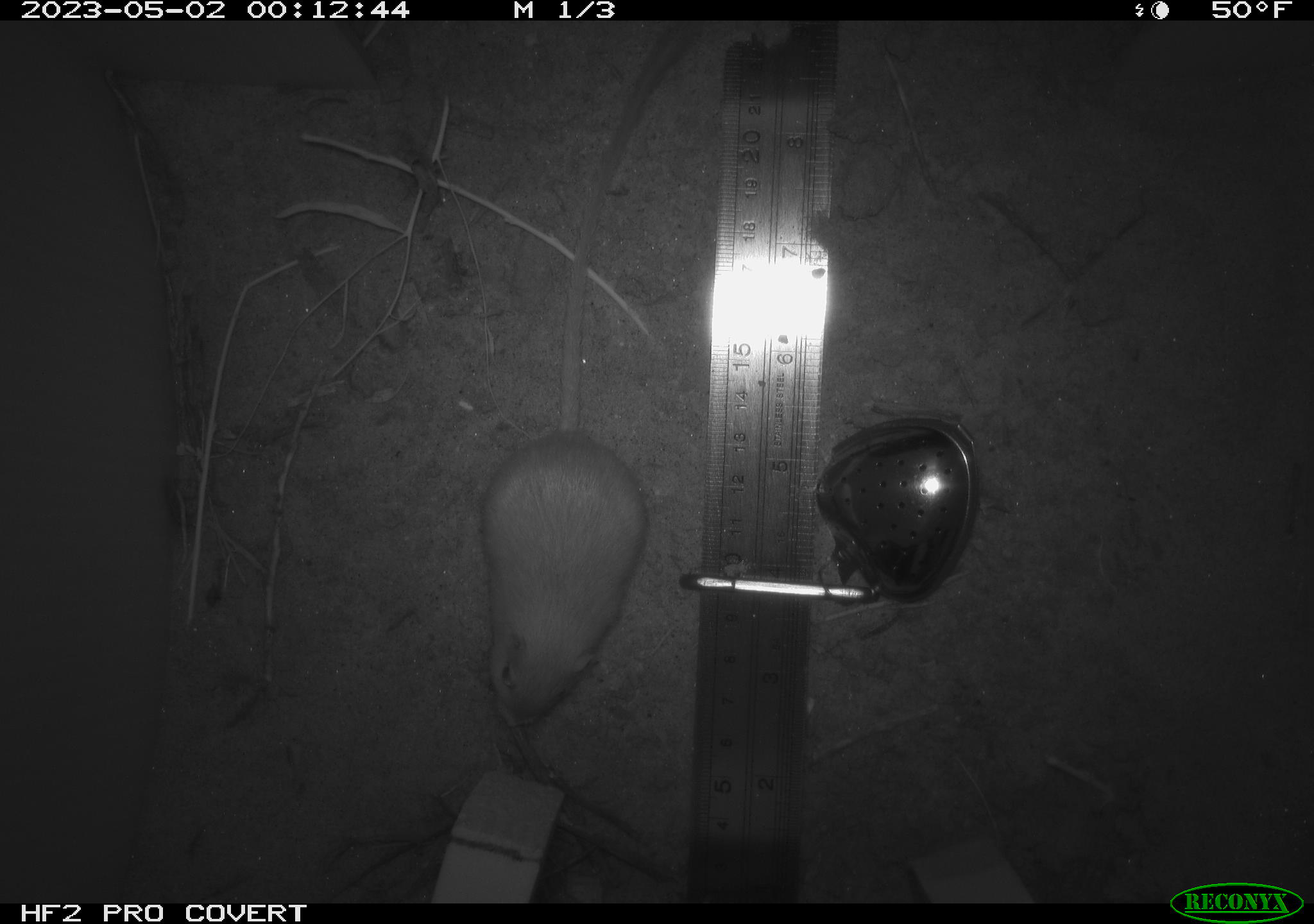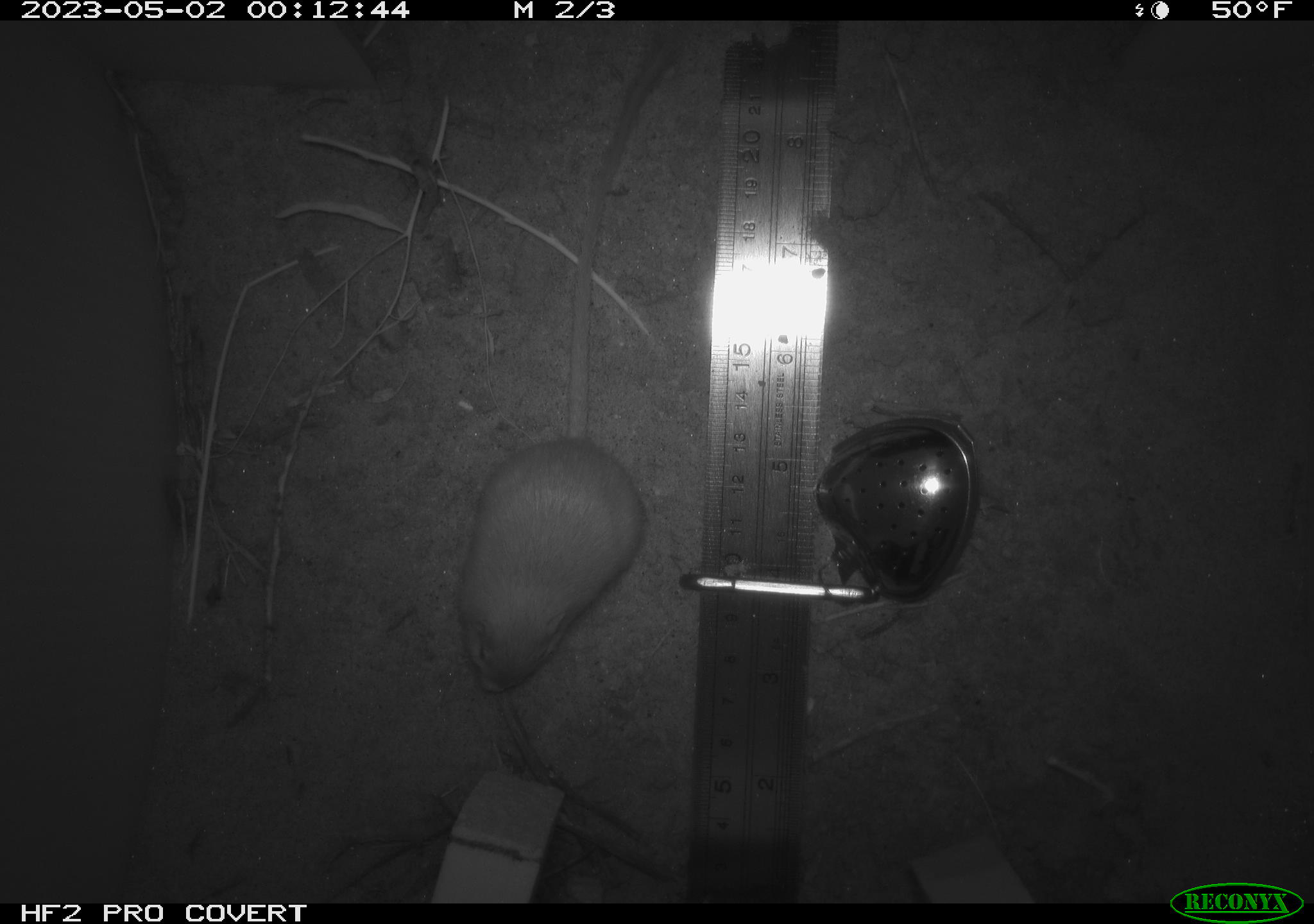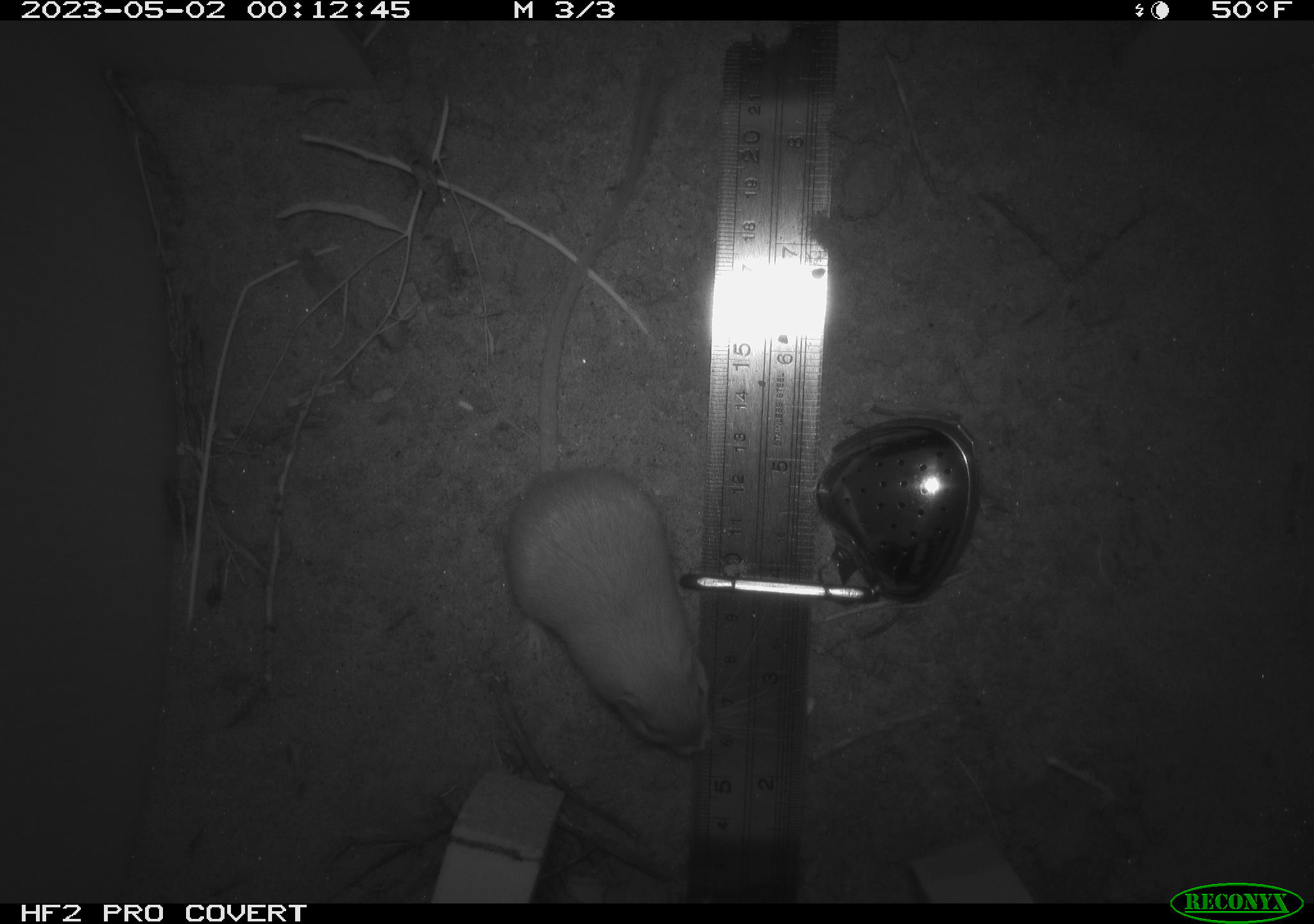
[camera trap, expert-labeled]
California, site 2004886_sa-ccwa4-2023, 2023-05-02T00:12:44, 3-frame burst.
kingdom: Animalia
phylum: Chordata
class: Mammalia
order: Rodentia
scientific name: Rodentia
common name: mouse species